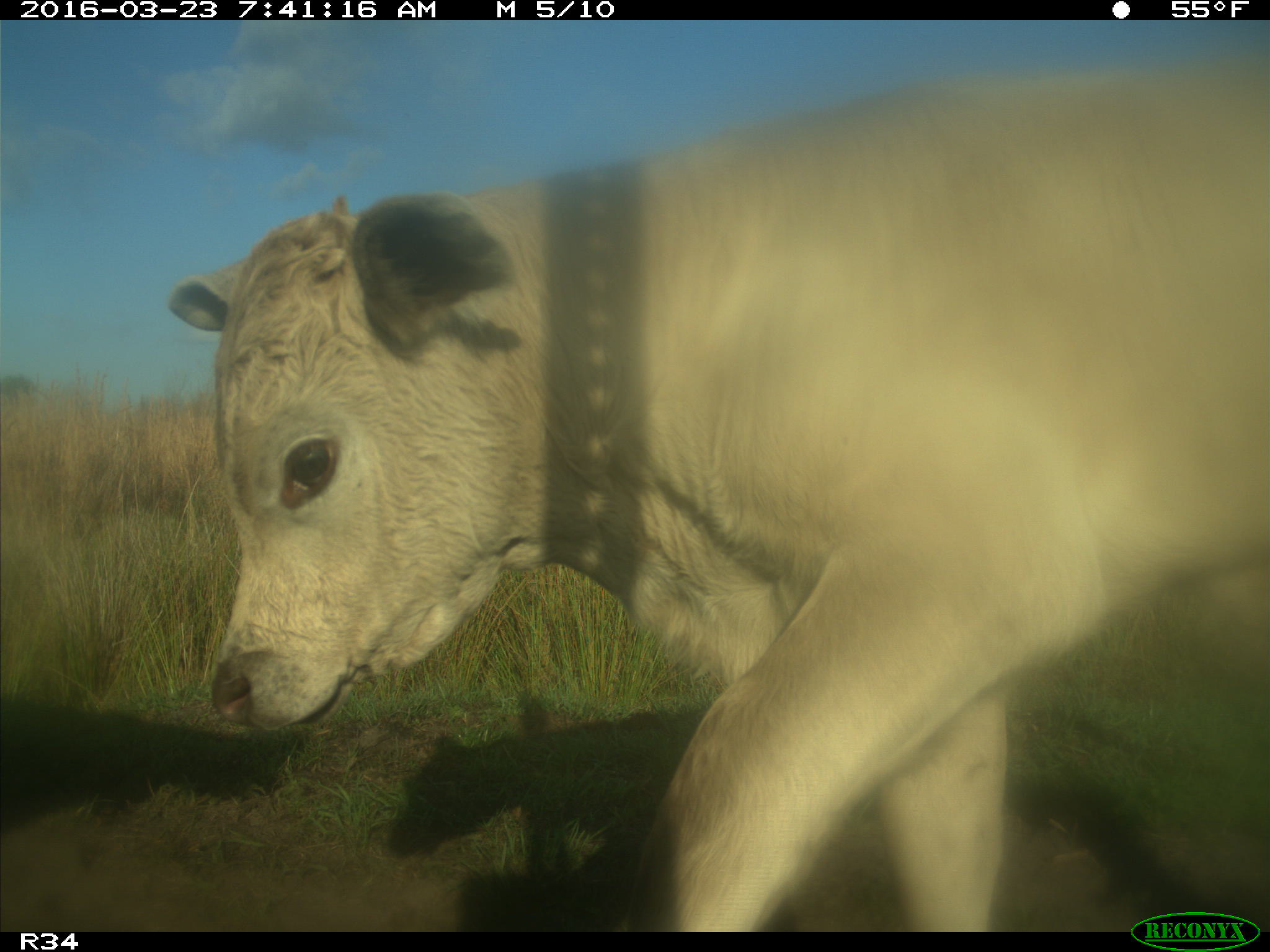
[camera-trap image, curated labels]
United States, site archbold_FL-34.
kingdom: Animalia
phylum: Chordata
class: Mammalia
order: Artiodactyla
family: Bovidae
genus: Bos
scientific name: Bos taurus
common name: domestic cow